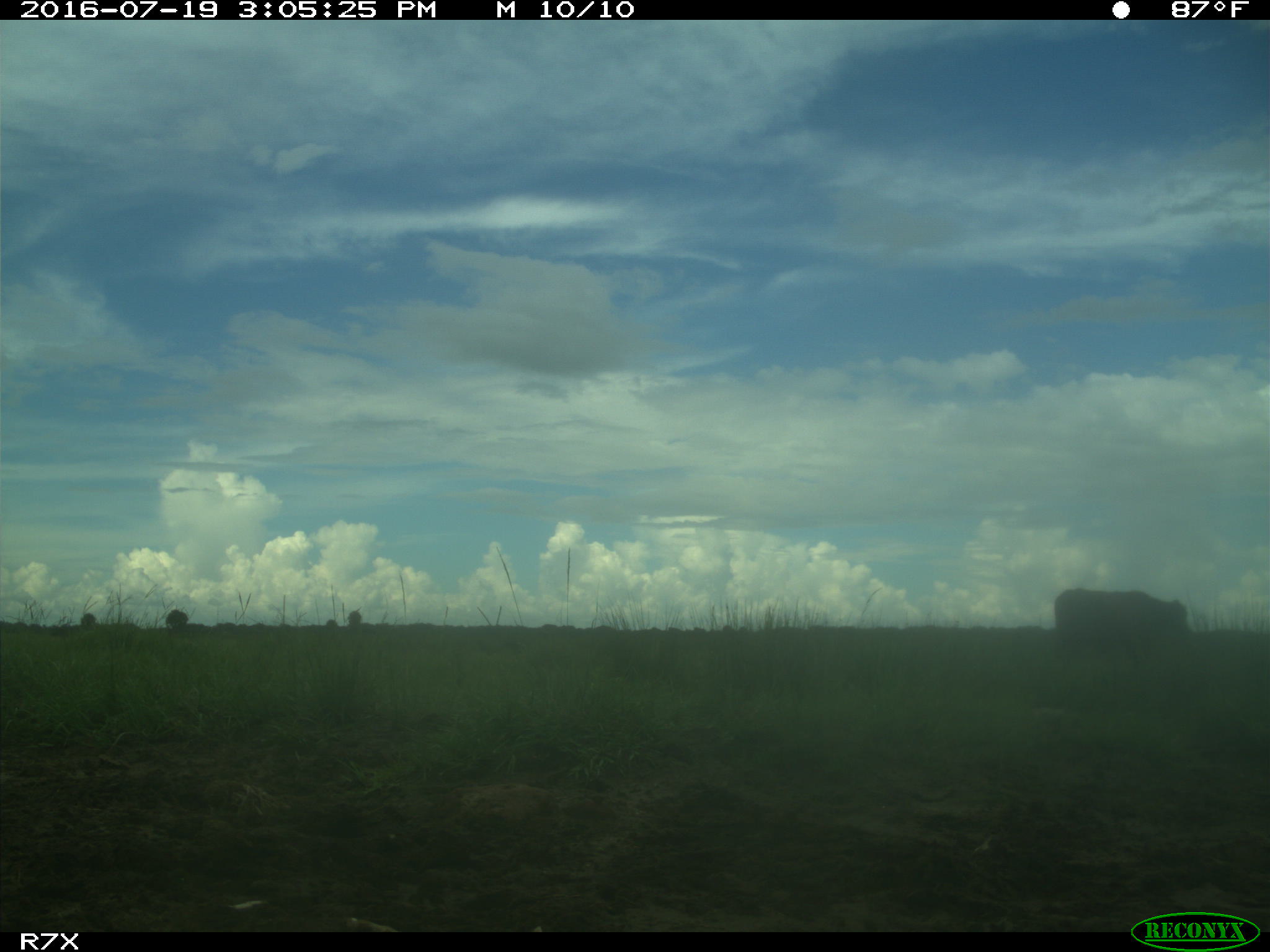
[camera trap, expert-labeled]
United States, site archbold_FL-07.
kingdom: Animalia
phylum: Chordata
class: Mammalia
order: Artiodactyla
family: Bovidae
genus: Bos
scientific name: Bos taurus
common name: domestic cow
Bos taurus (domestic cow).